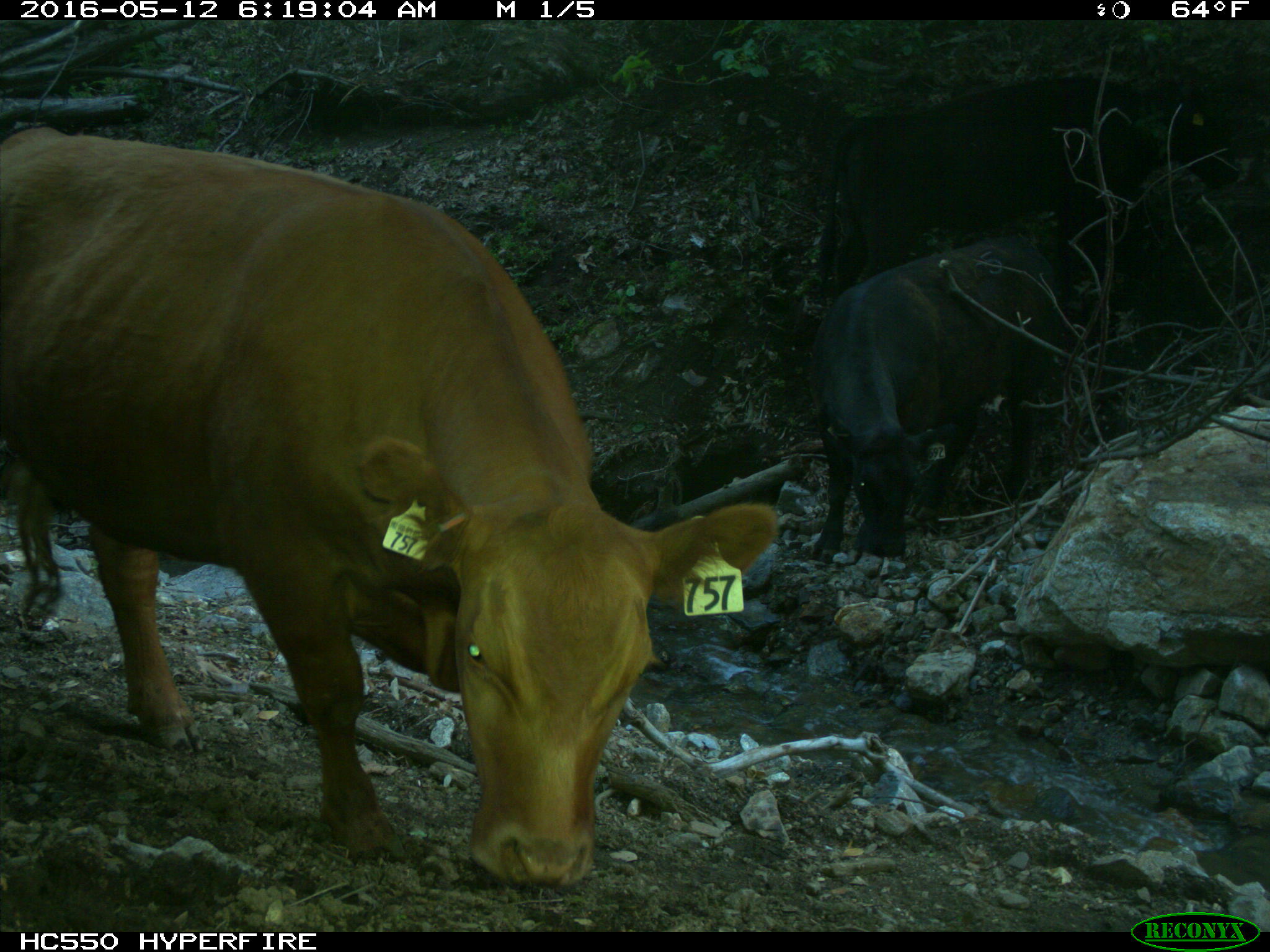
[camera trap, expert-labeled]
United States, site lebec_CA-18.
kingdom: Animalia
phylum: Chordata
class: Mammalia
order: Artiodactyla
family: Bovidae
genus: Bos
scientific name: Bos taurus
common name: domestic cow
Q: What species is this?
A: Bos taurus (domestic cow).